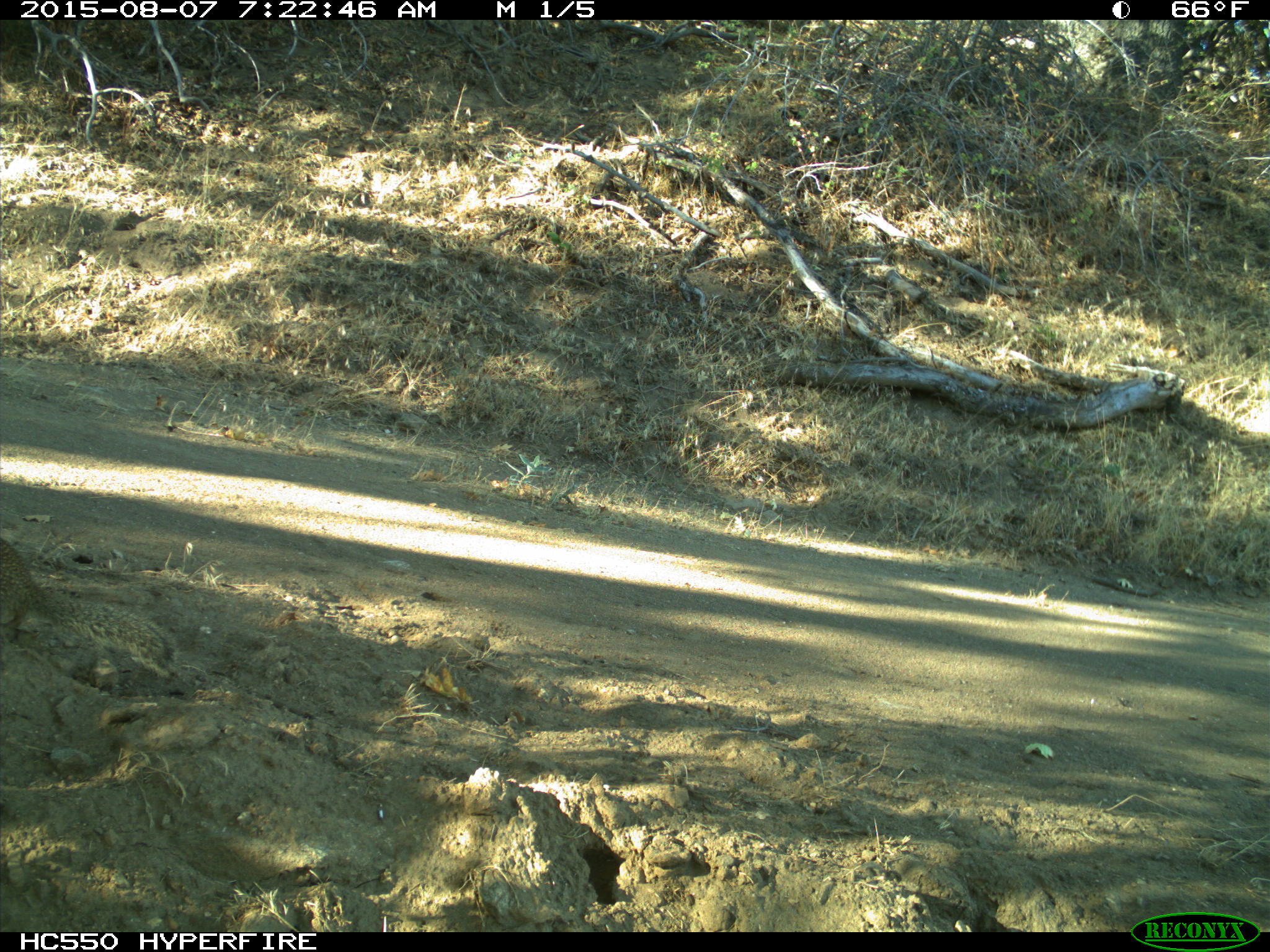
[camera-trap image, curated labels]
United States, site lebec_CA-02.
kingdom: Animalia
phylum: Chordata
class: Mammalia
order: Rodentia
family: Sciuridae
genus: Otospermophilus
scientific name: Otospermophilus beecheyi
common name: california ground squirrel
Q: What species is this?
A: Otospermophilus beecheyi (california ground squirrel).